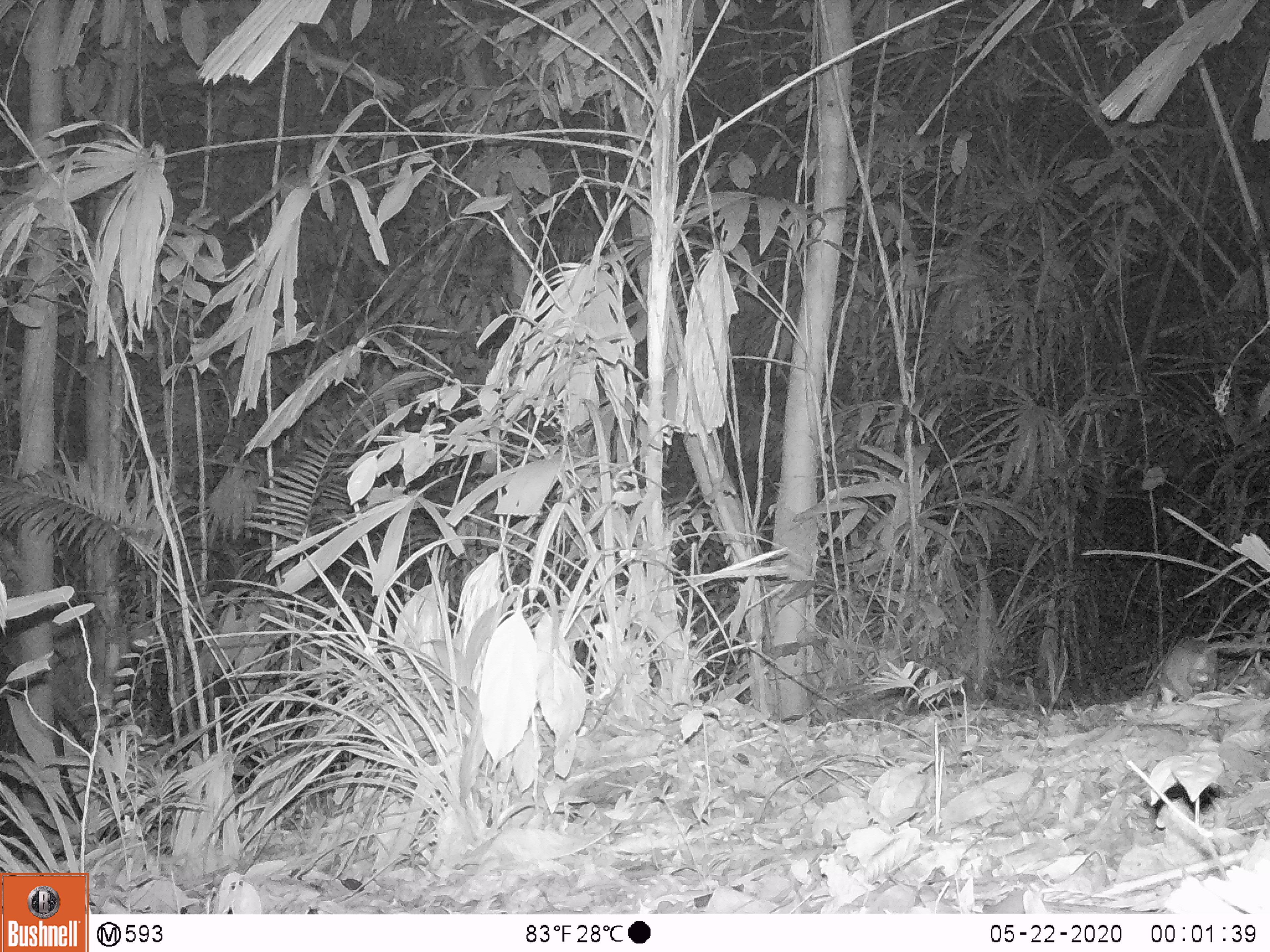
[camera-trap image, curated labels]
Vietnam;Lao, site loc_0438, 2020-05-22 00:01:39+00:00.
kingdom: Animalia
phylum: Chordata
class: Mammalia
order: Rodentia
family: Muridae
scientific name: Muridae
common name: old-world mice and rats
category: unidentified murid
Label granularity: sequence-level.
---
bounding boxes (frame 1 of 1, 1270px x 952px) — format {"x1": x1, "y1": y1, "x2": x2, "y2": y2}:
unidentified murid: {"x1": 1158, "y1": 637, "x2": 1220, "y2": 703}